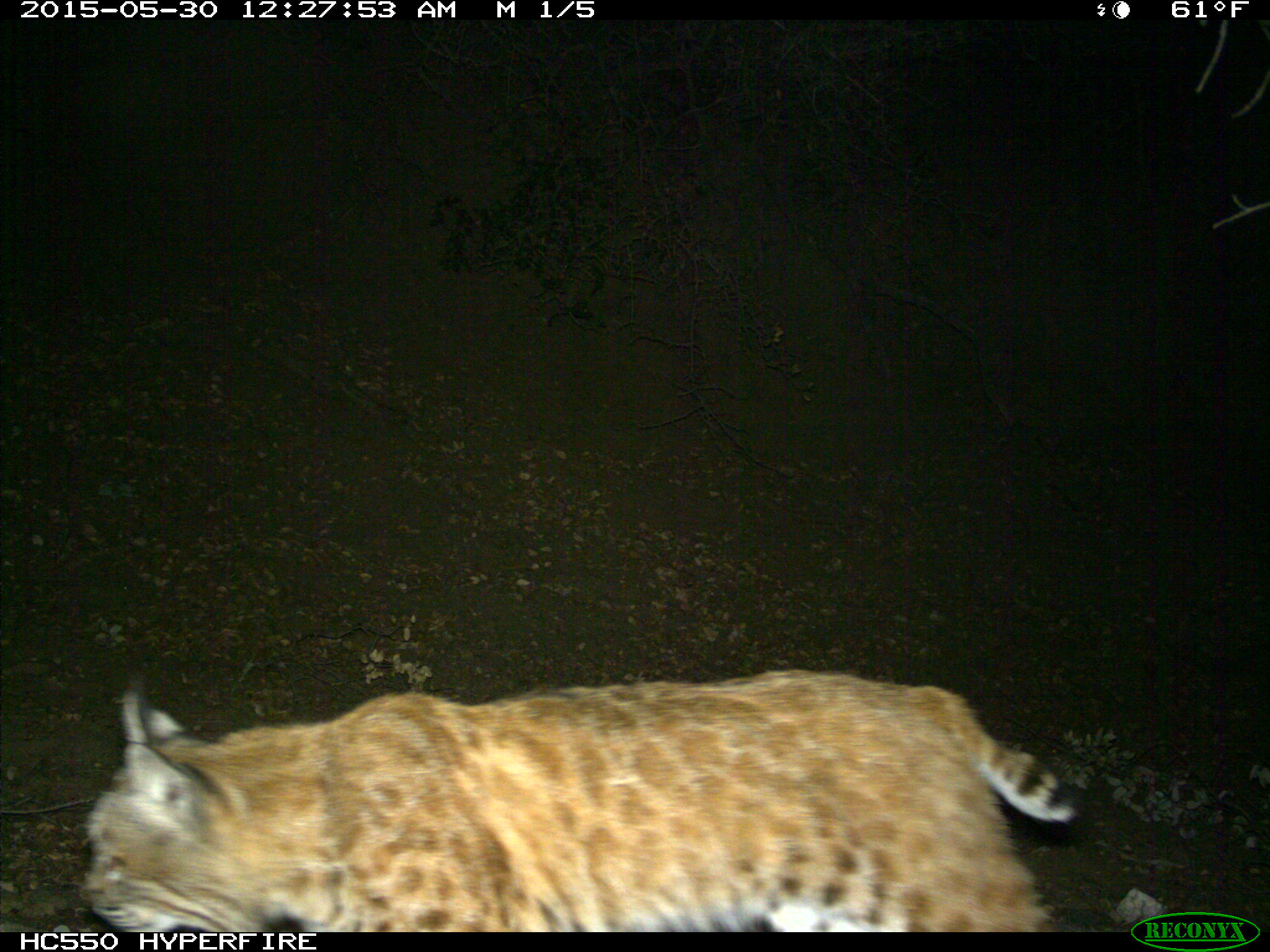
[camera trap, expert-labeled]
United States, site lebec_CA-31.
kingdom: Animalia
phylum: Chordata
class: Mammalia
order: Carnivora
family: Felidae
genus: Lynx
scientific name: Lynx rufus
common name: bobcat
Lynx rufus (bobcat).